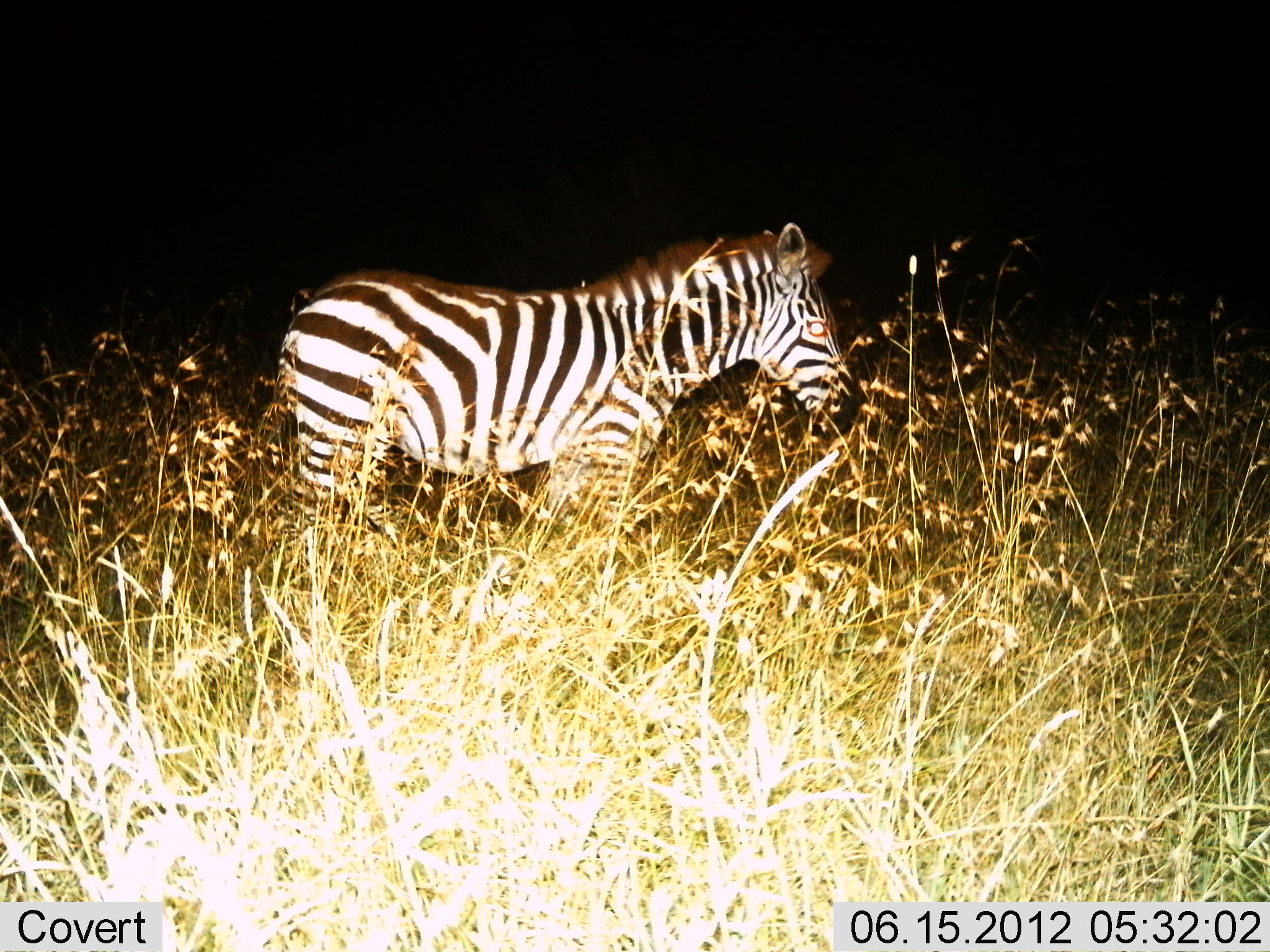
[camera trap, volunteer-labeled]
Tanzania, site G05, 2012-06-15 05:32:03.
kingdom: Animalia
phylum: Chordata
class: Mammalia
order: Perissodactyla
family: Equidae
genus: Equus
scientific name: Equus quagga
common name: plains zebra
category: zebra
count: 1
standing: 100%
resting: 0%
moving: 0%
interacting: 0%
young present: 10%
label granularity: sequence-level